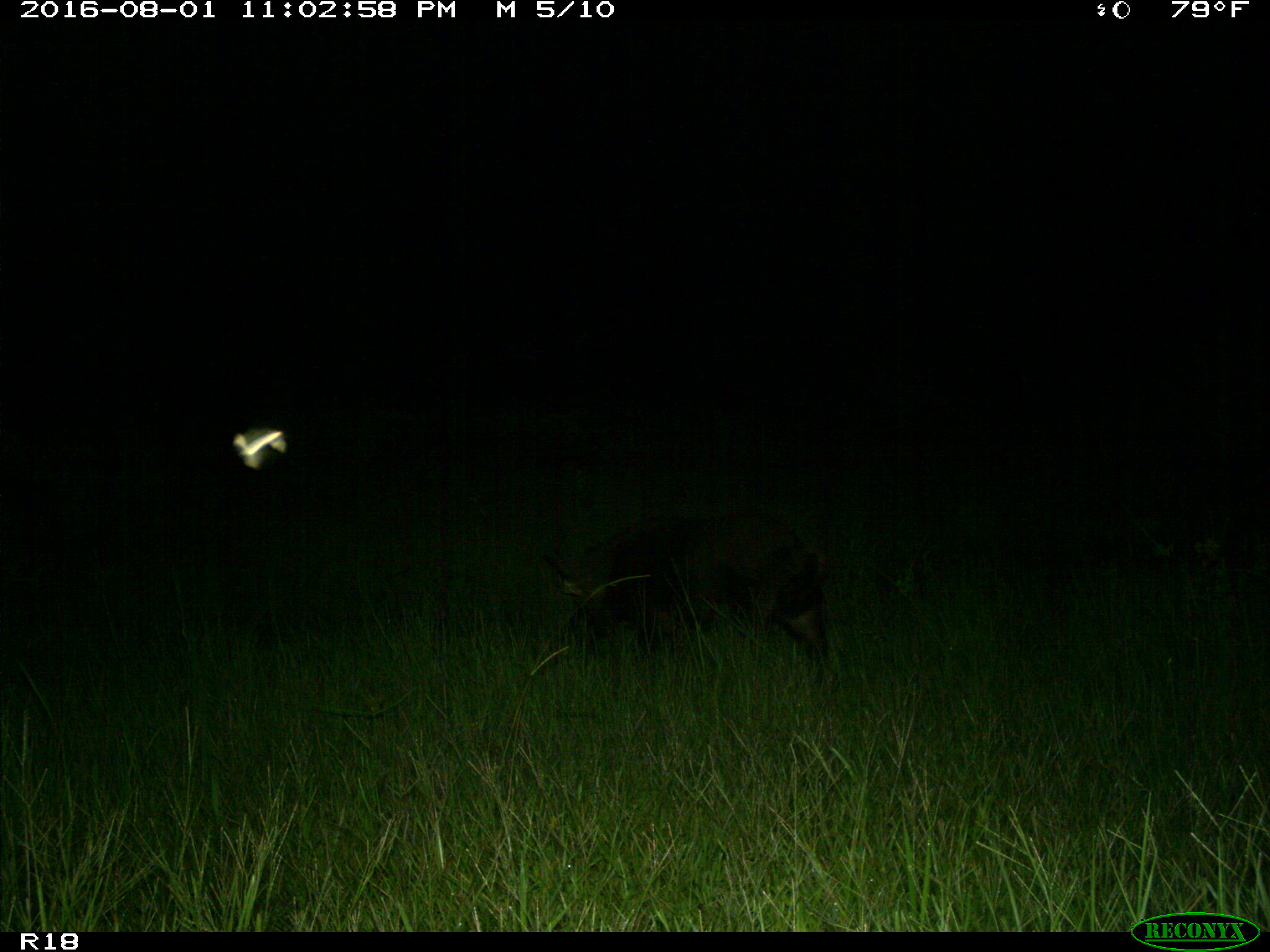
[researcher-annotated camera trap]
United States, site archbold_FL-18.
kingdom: Animalia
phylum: Chordata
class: Mammalia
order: Artiodactyla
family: Suidae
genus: Sus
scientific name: Sus scrofa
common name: wild boar